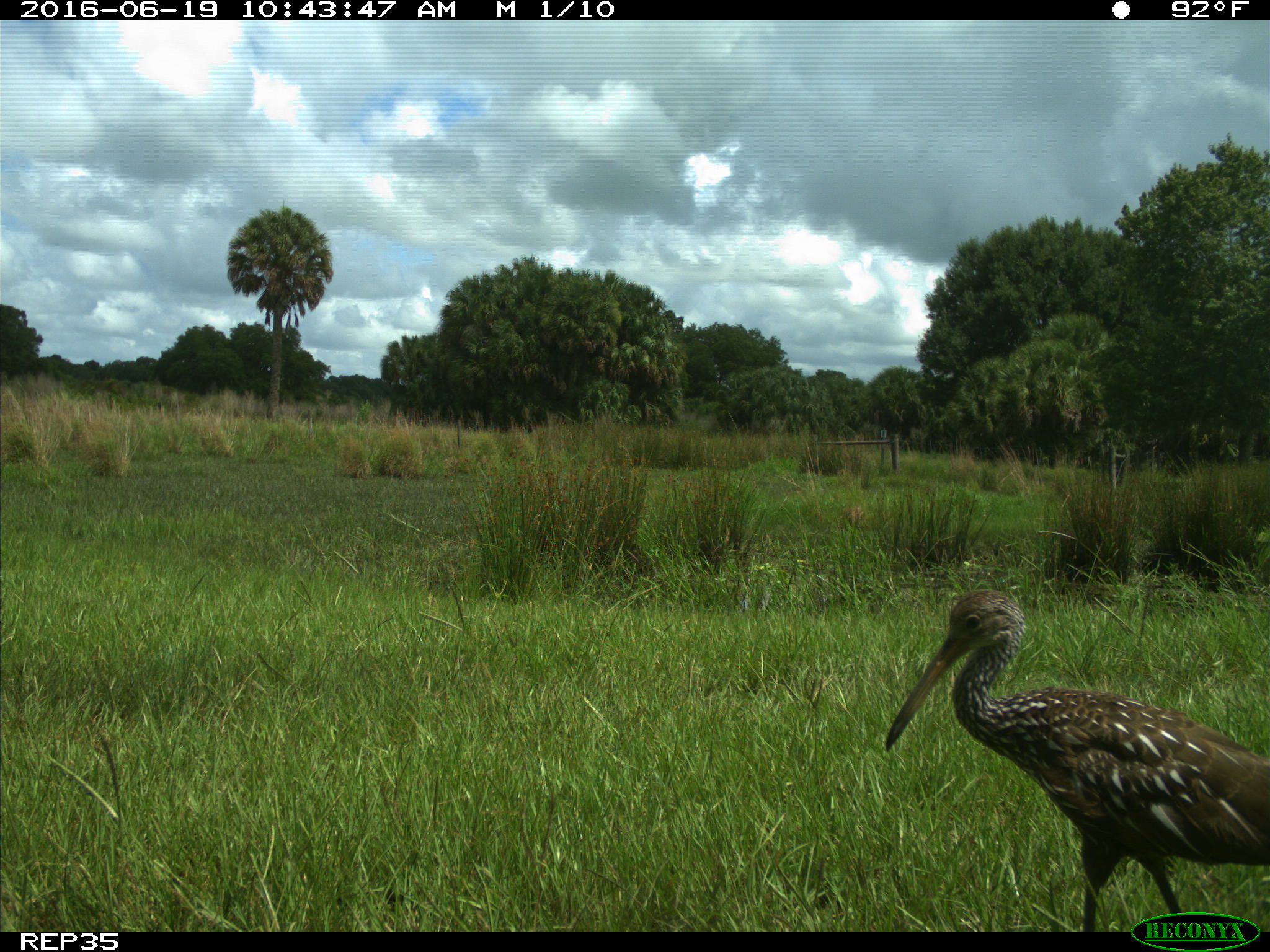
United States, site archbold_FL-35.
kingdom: Animalia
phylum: Chordata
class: Aves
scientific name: Aves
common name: birds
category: unidentified bird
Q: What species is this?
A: Unidentified bird (birds) (Aves).